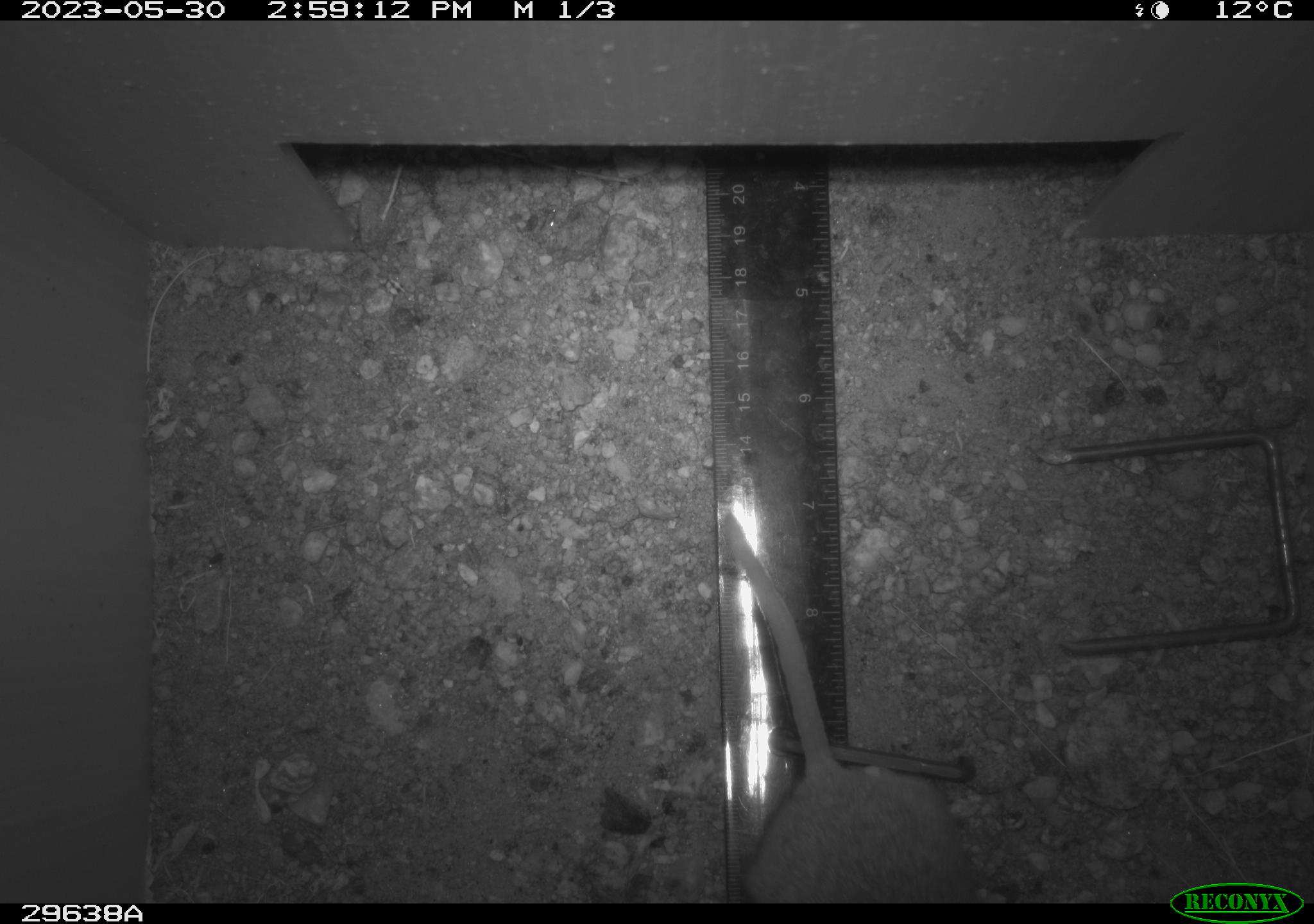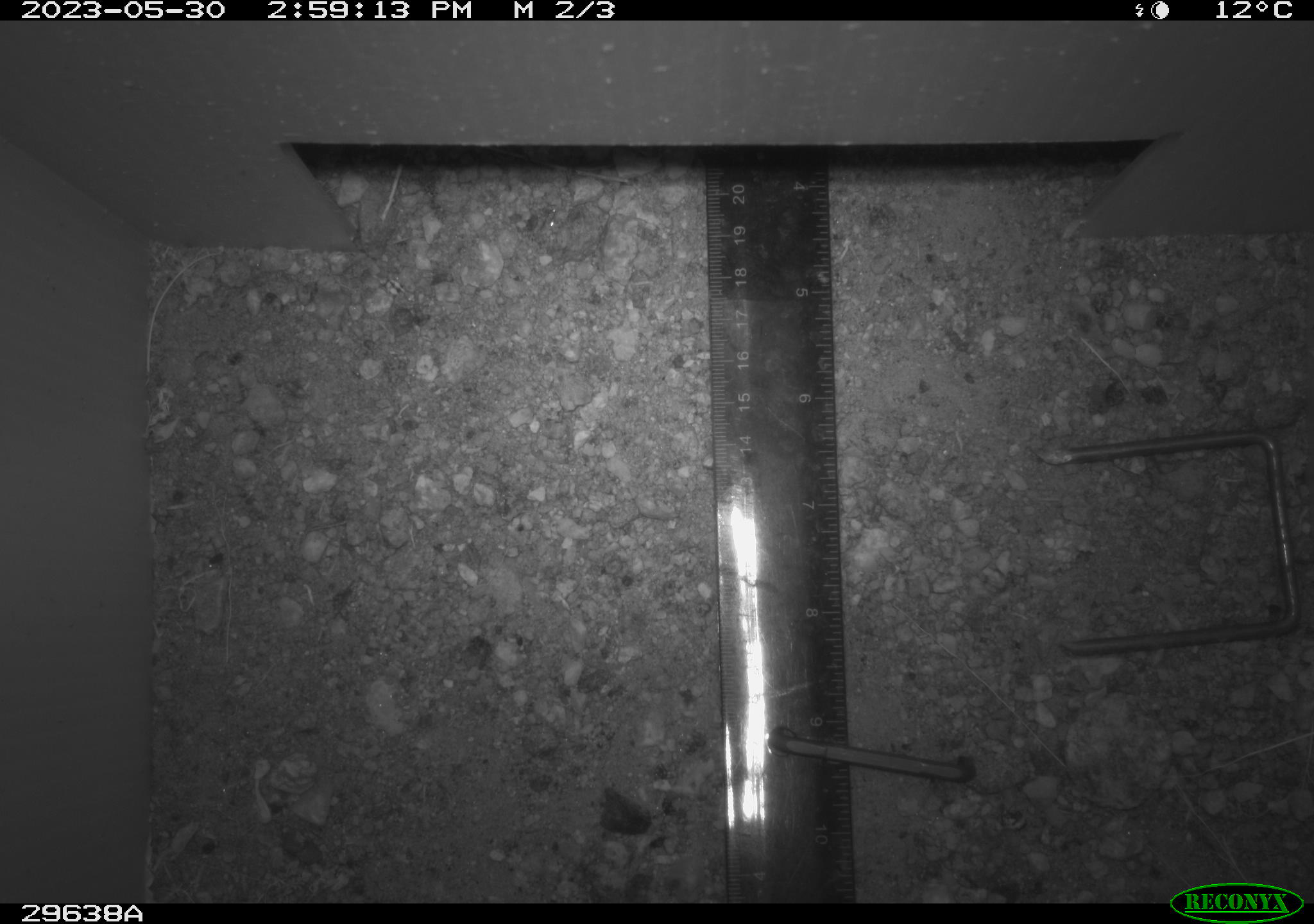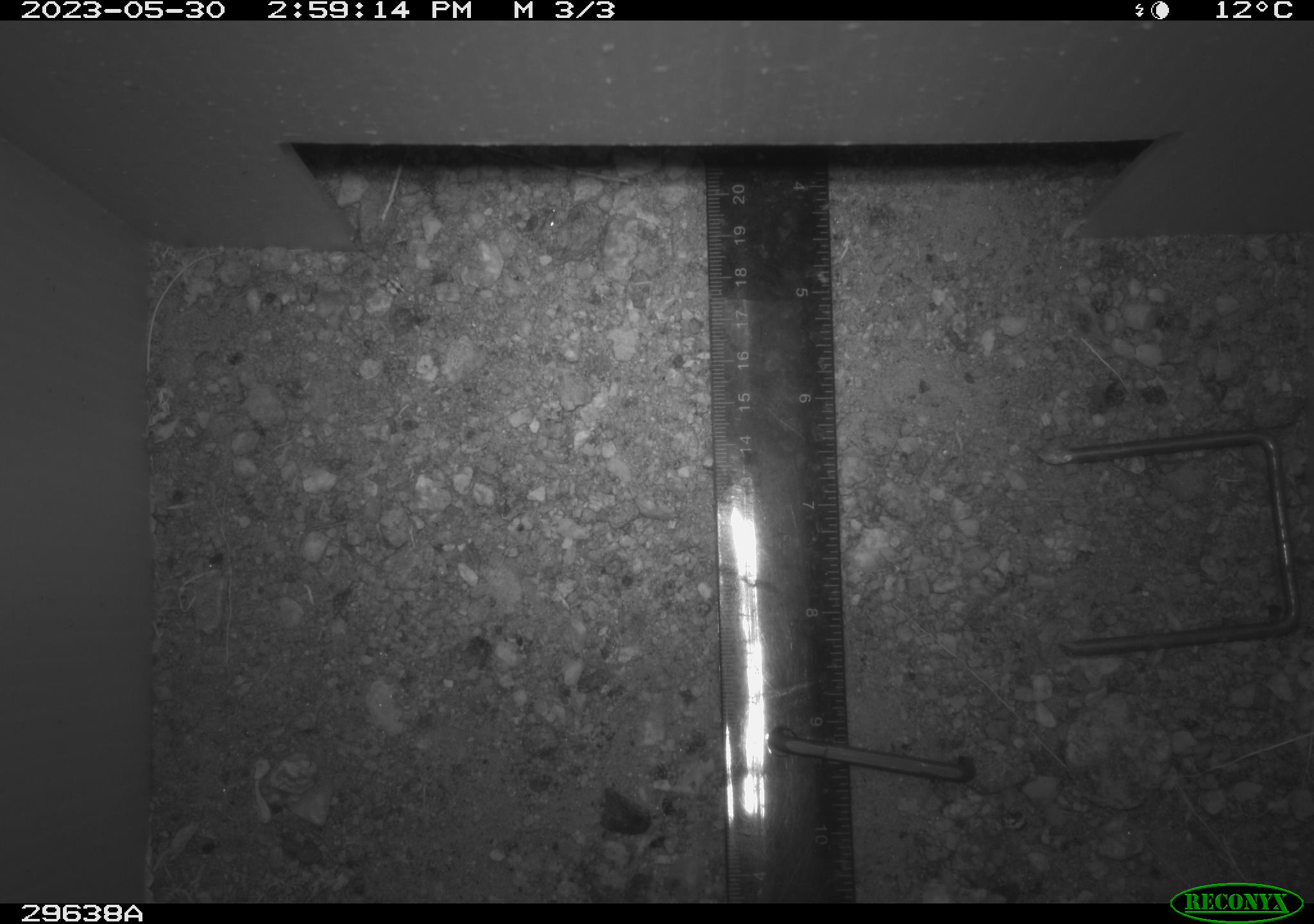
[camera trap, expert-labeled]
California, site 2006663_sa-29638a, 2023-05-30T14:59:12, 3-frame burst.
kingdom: Animalia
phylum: Chordata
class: Mammalia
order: Rodentia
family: Cricetidae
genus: Peromyscus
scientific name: Peromyscus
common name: deer mice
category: peromyscus species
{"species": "peromyscus species (deer mice) (Peromyscus)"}